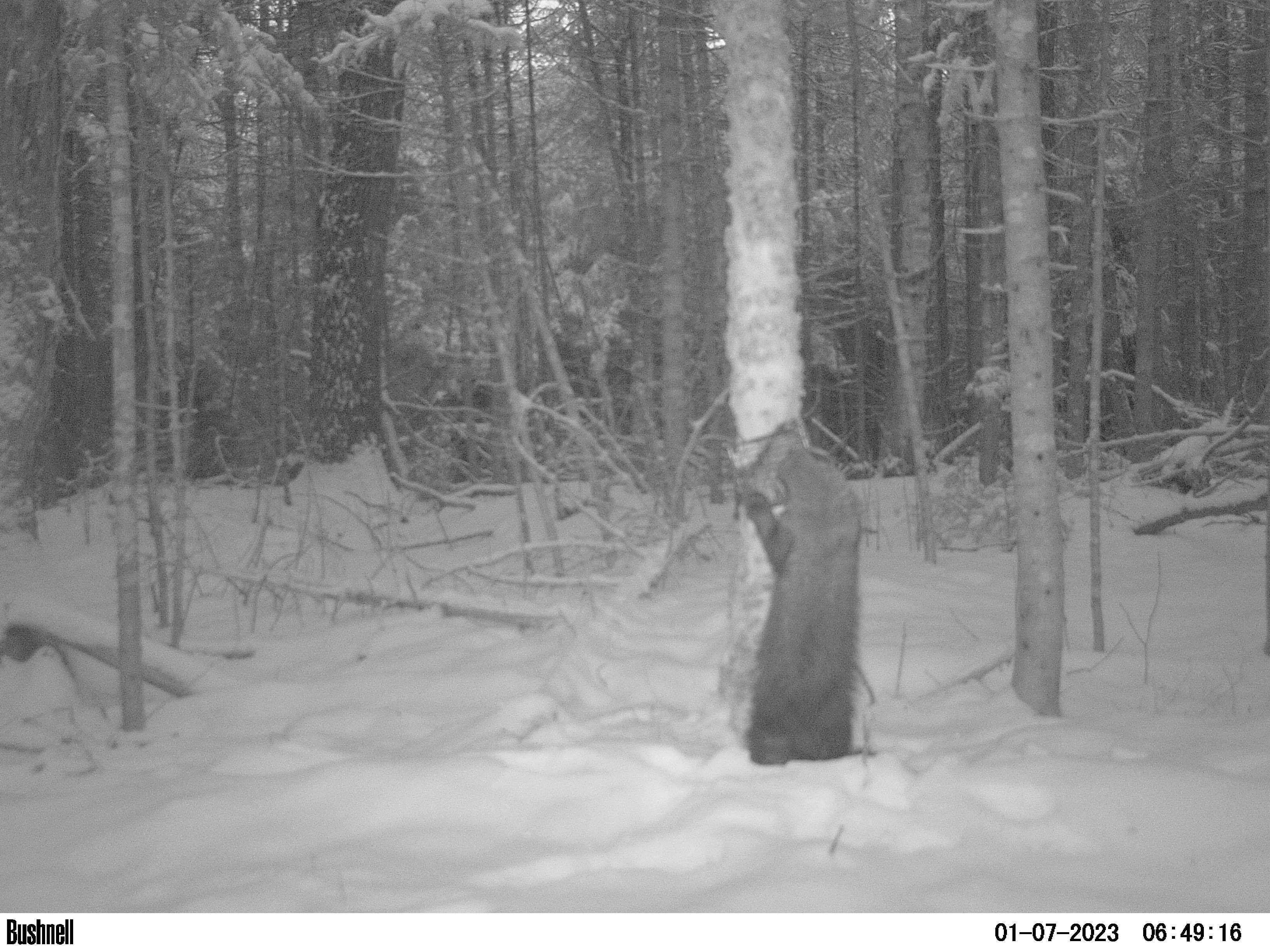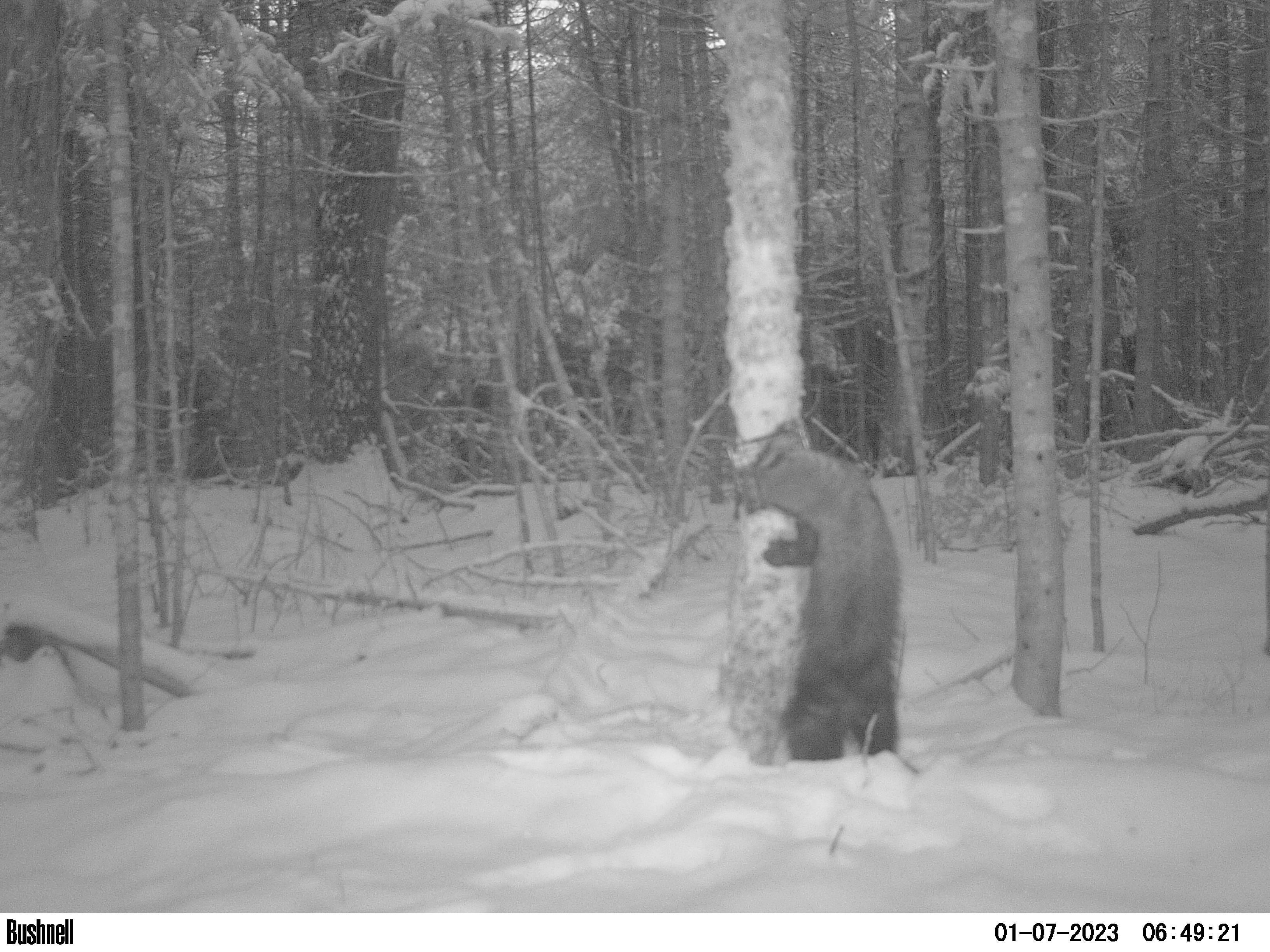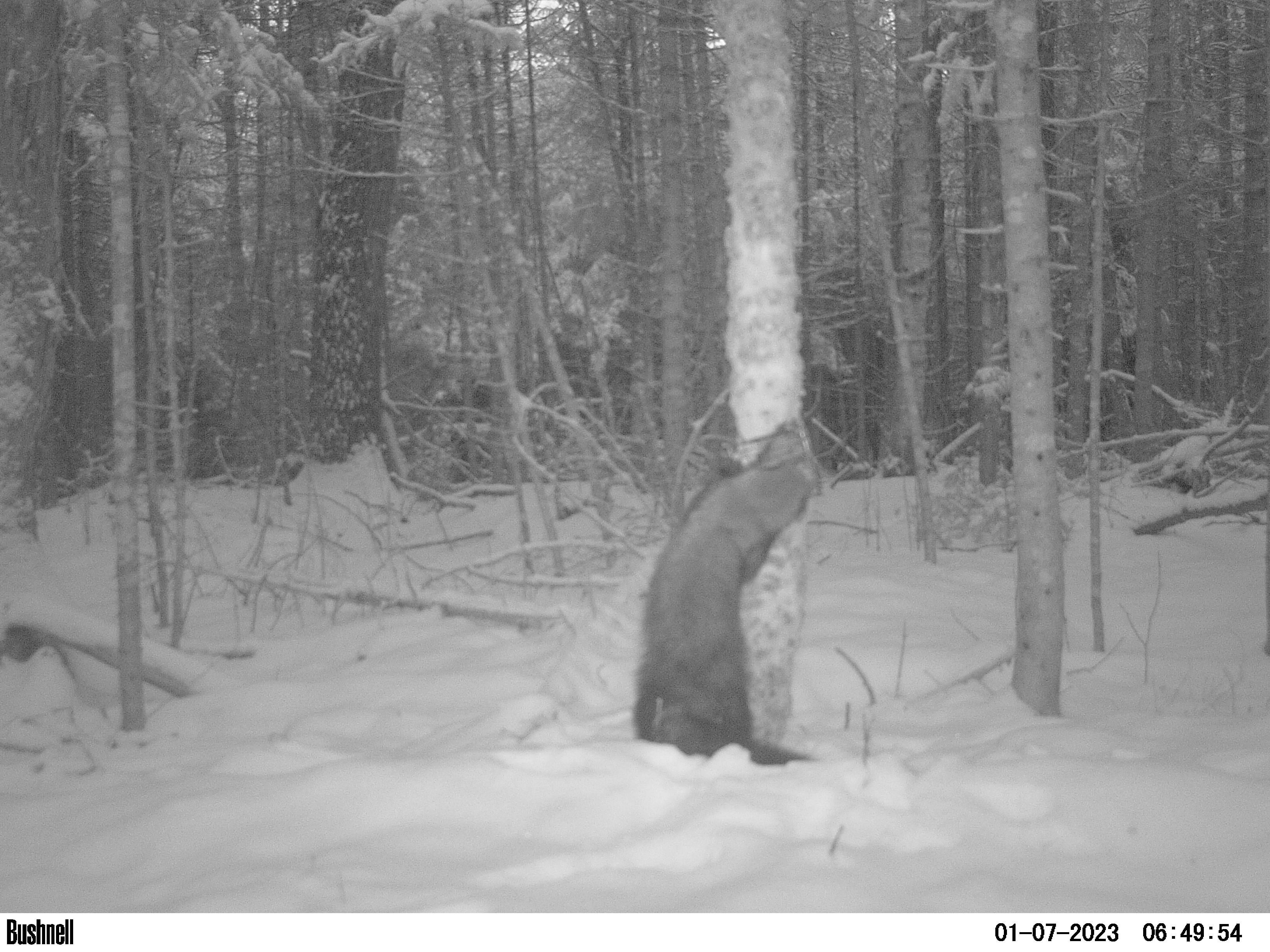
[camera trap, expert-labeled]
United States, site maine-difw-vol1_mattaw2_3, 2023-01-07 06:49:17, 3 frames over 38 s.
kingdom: Animalia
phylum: Chordata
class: Mammalia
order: Carnivora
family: Mustelidae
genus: Pekania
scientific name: Pekania pennanti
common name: fisher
Fisher (Pekania pennanti).